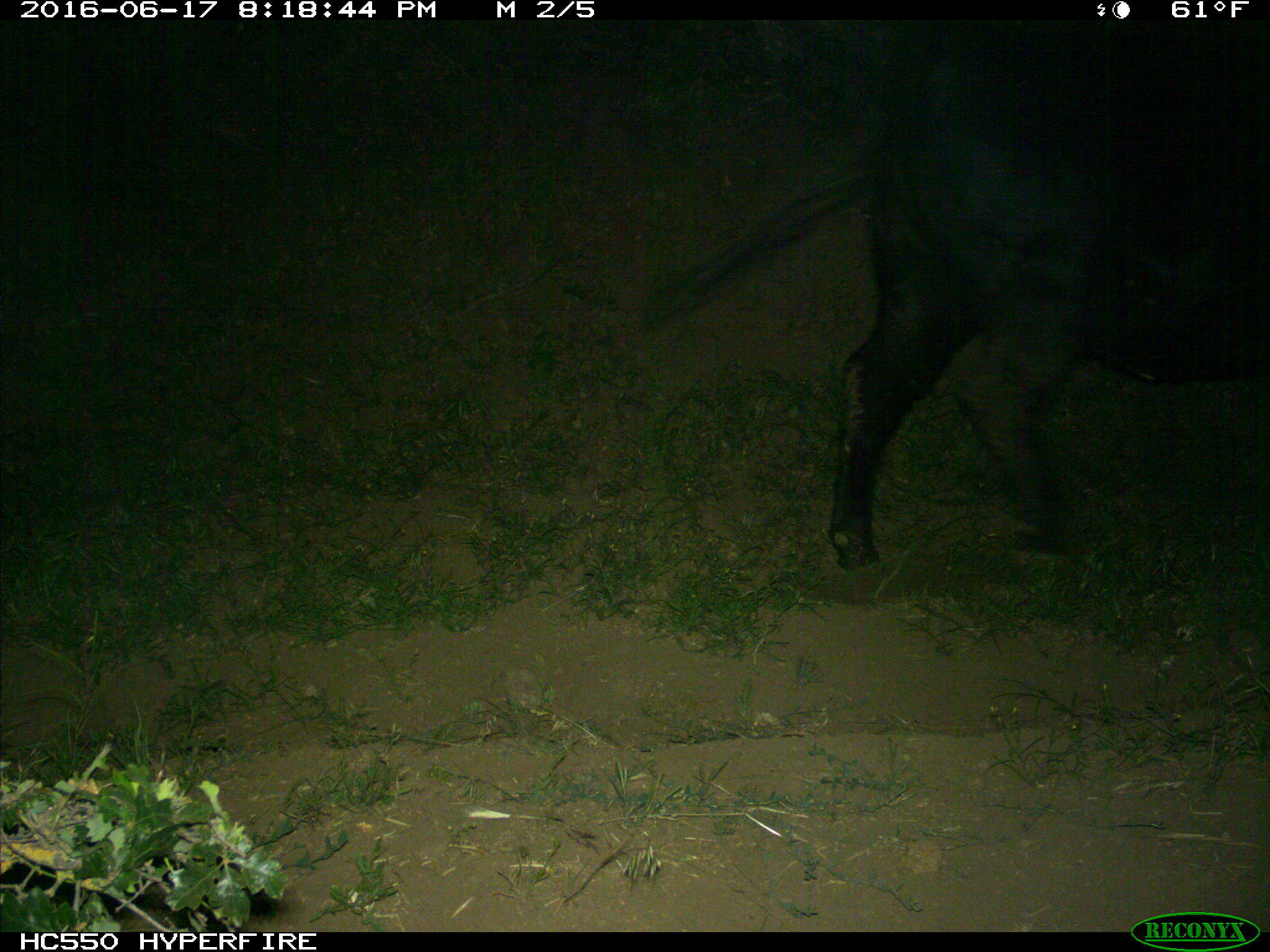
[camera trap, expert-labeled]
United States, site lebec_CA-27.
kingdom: Animalia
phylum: Chordata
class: Mammalia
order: Artiodactyla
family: Bovidae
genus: Bos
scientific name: Bos taurus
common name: domestic cow